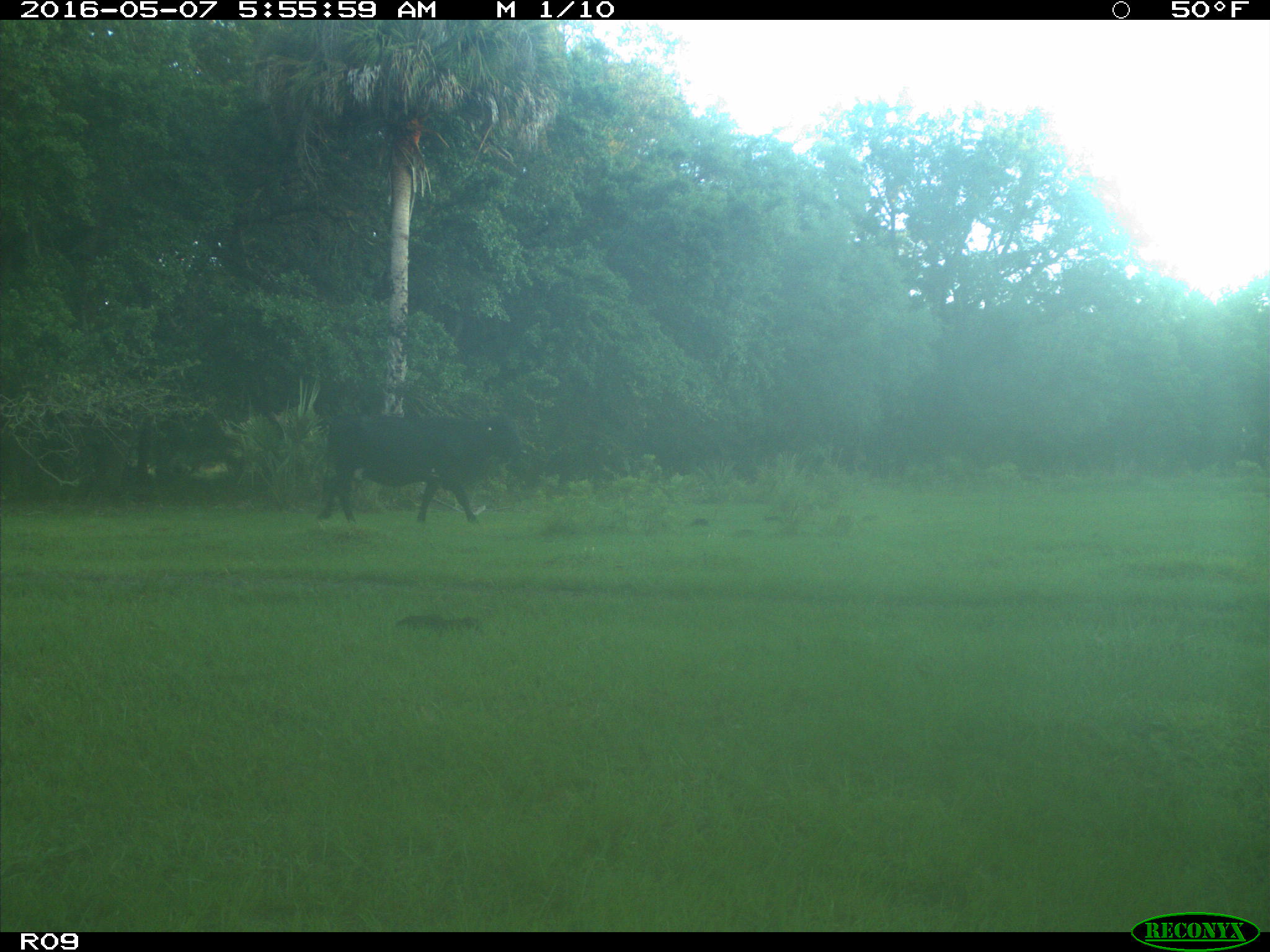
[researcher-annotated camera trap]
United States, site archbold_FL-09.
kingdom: Animalia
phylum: Chordata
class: Mammalia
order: Artiodactyla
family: Bovidae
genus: Bos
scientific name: Bos taurus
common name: domestic cow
Bos taurus (domestic cow).